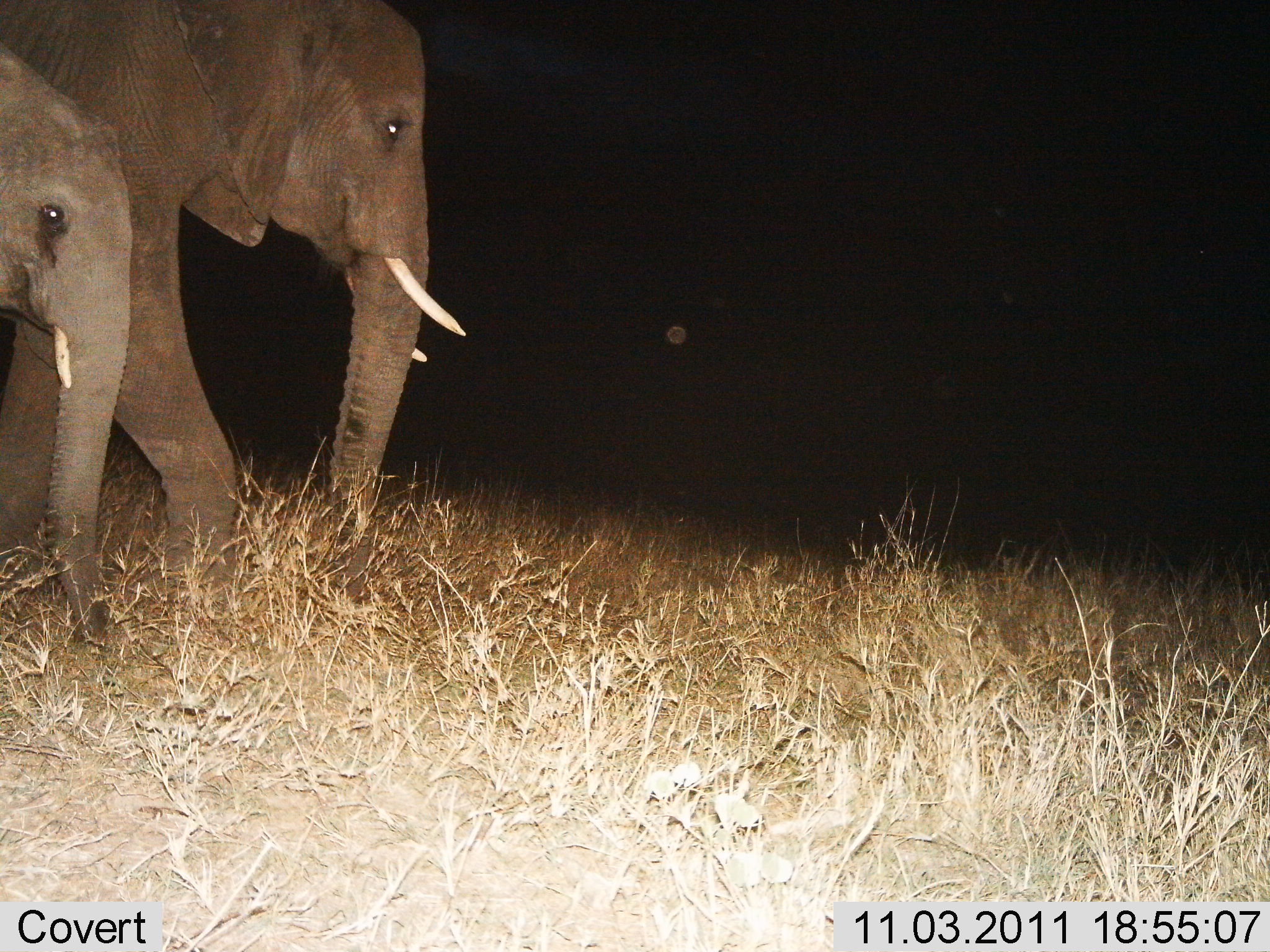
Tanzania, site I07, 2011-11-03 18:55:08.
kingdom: Animalia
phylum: Chordata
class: Mammalia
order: Proboscidea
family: Elephantidae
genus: Loxodonta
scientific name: Loxodonta africana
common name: african bush elephant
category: elephant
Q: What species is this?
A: Elephant (african bush elephant) (Loxodonta africana).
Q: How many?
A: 2.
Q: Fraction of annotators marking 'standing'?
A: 29%.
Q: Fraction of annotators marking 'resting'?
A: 0%.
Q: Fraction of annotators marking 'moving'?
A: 71%.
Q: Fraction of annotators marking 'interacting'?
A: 0%.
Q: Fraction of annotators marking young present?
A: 71%.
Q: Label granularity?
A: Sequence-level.